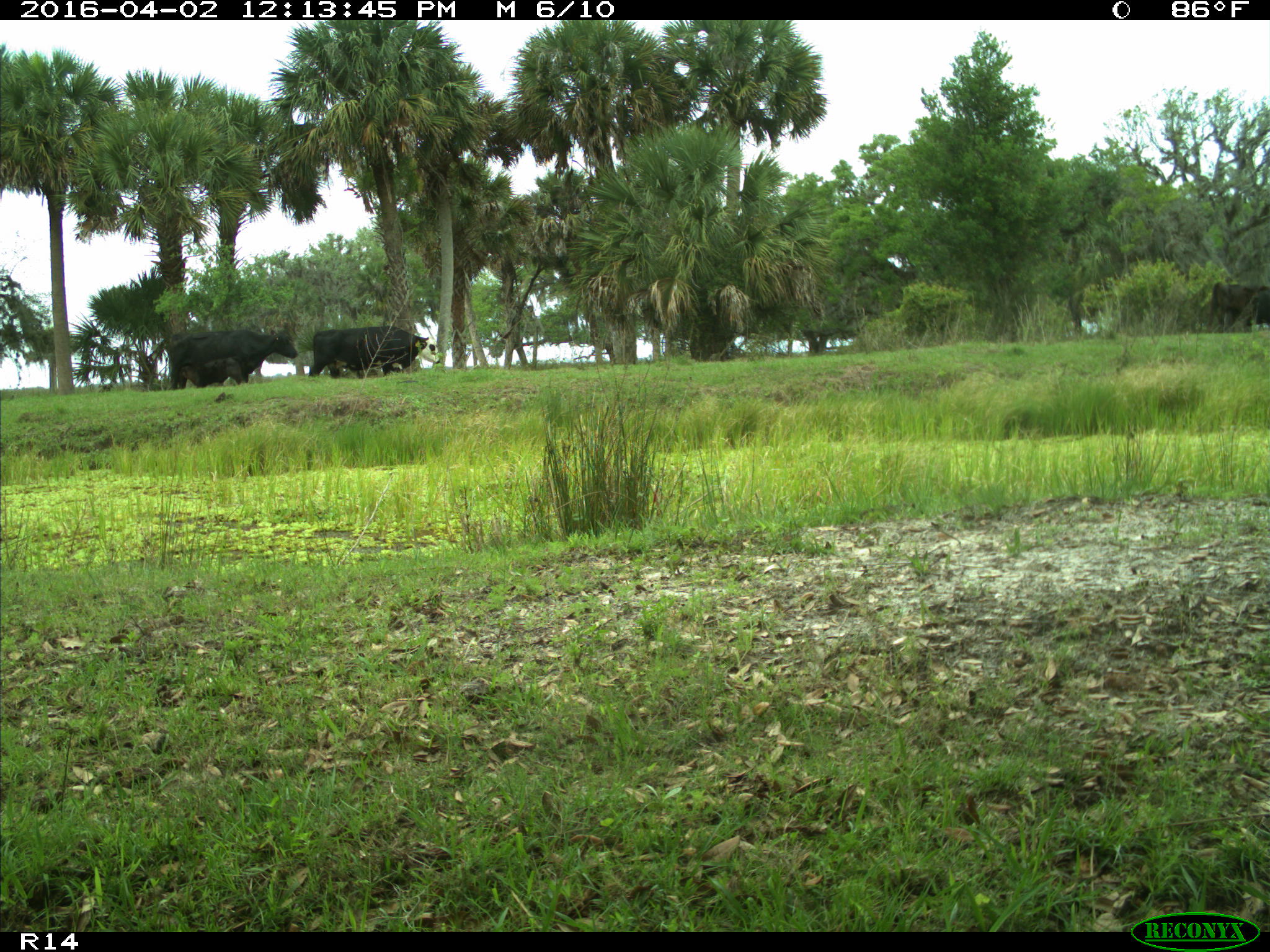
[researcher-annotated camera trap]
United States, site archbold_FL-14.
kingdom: Animalia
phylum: Chordata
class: Mammalia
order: Artiodactyla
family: Bovidae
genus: Bos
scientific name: Bos taurus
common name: domestic cow